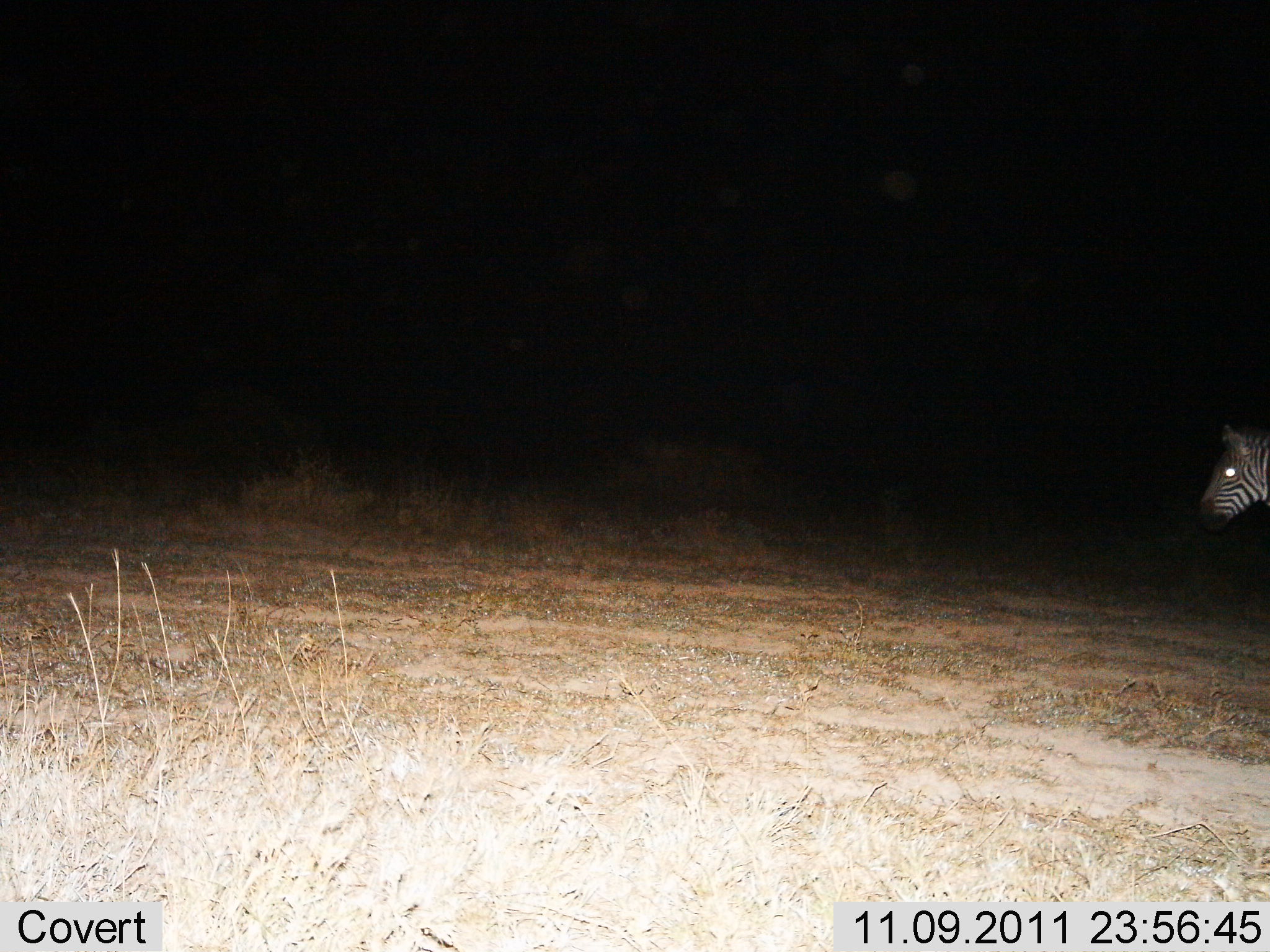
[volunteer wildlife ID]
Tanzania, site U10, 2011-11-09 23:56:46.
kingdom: Animalia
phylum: Chordata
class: Mammalia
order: Perissodactyla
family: Equidae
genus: Equus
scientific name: Equus quagga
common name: plains zebra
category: zebra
Zebra (plains zebra) (Equus quagga), count 1. Behavior (volunteer vote fractions): standing 58%, resting 0%, moving 42%, interacting 0%. Young present (vote fraction): 0%. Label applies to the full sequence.